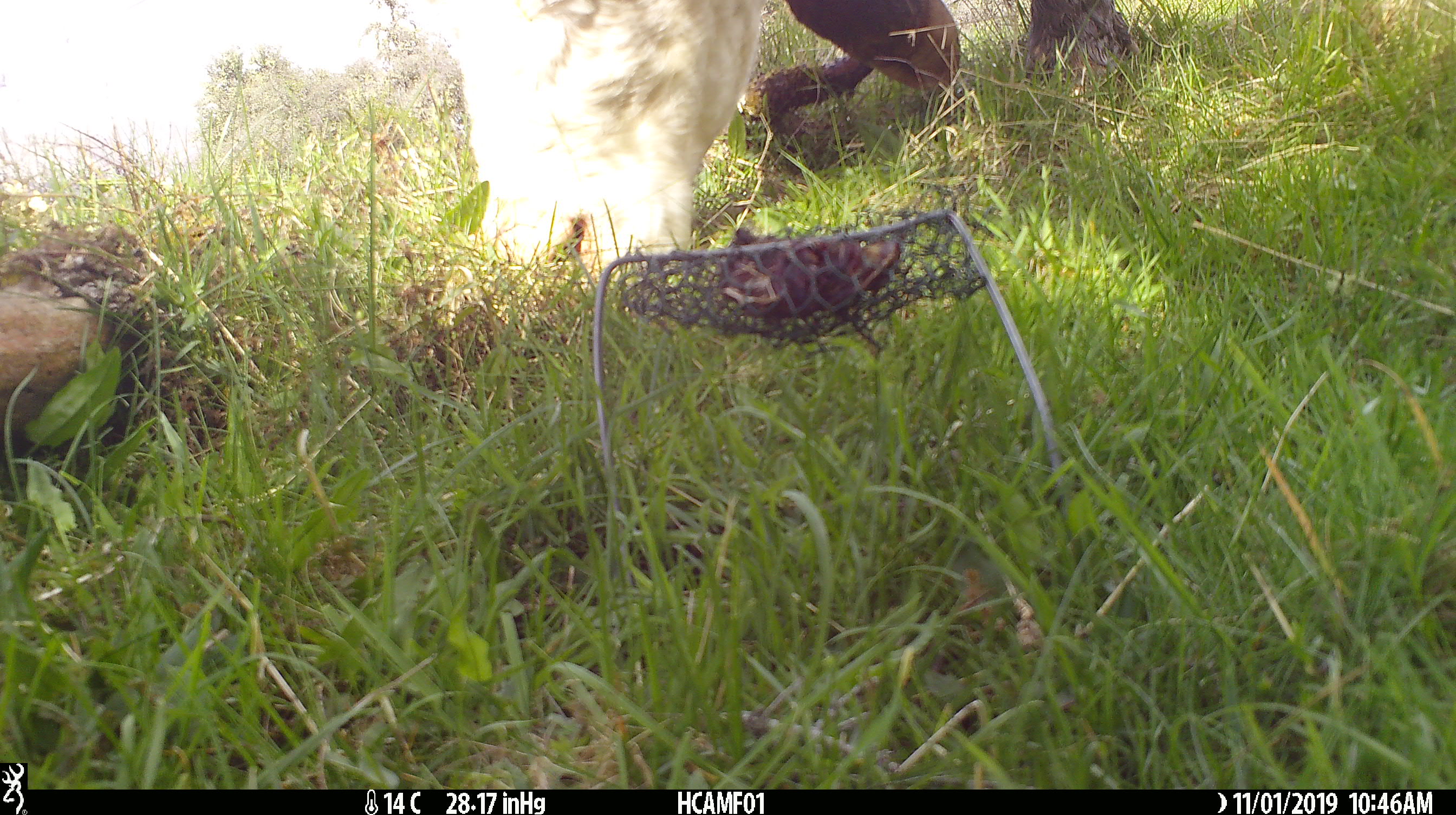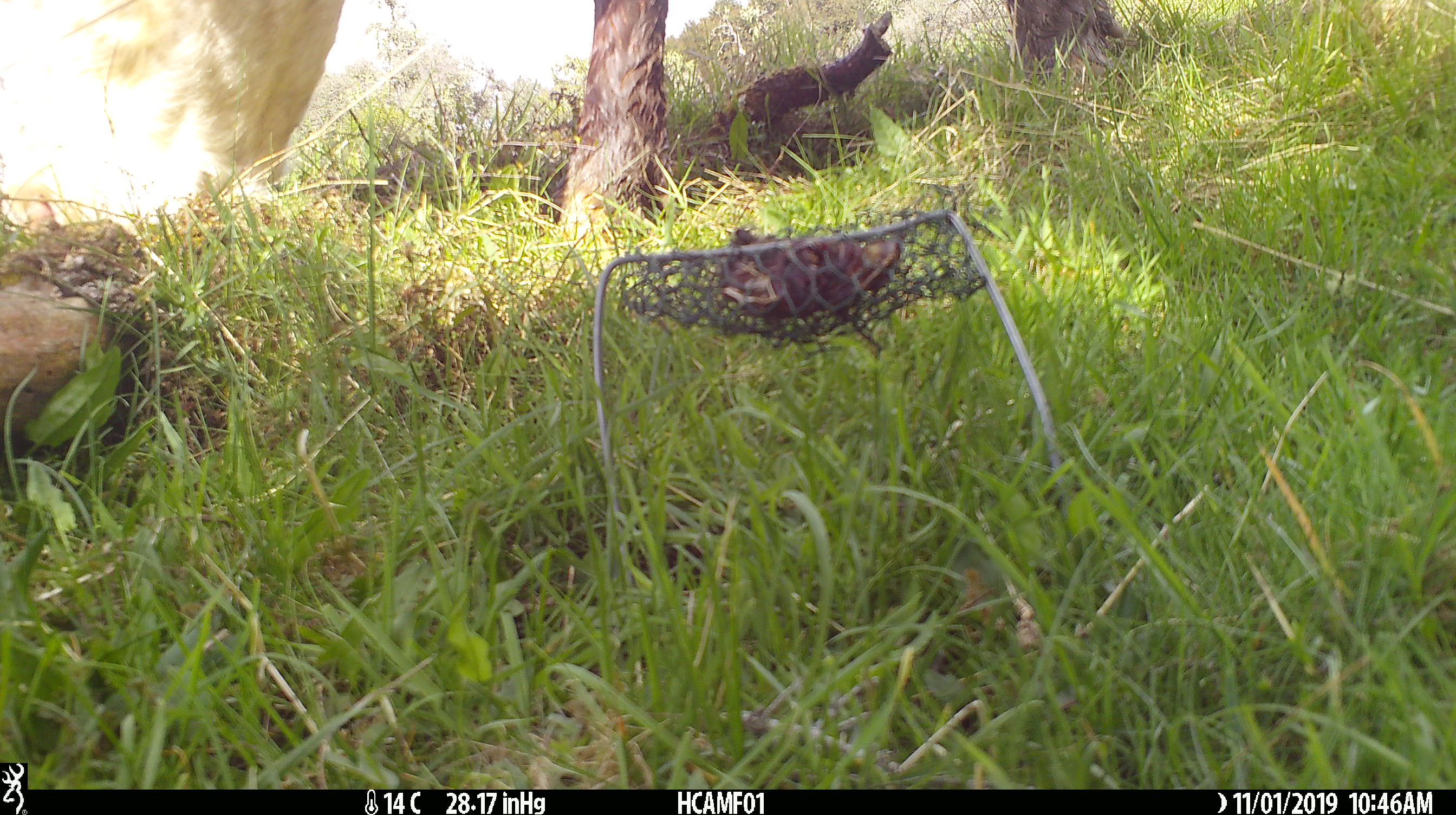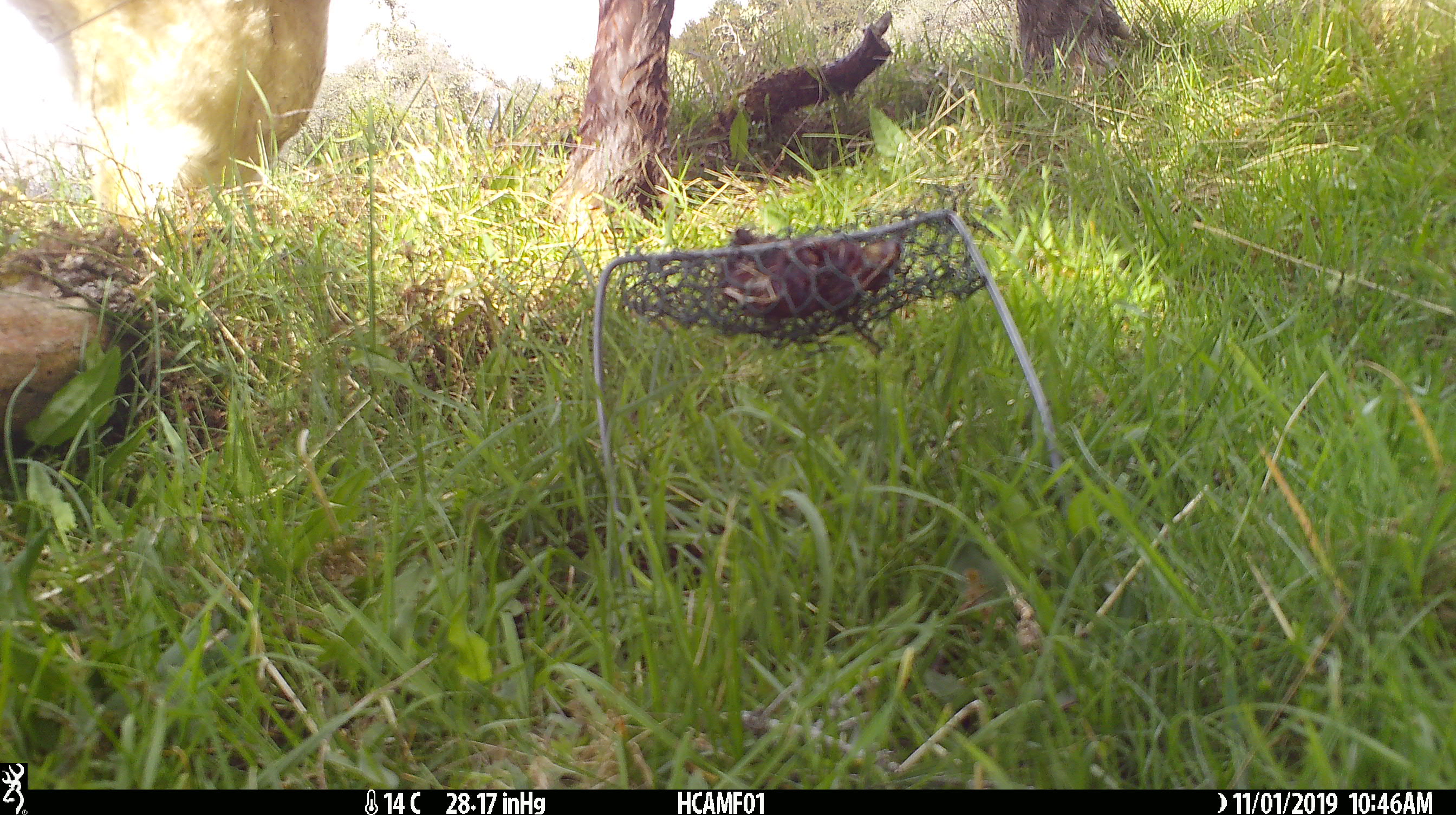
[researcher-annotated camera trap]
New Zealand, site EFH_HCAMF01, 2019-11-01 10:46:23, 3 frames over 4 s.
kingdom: Animalia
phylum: Chordata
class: Mammalia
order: Artiodactyla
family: Bovidae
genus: Bos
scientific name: Bos taurus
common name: domestic cow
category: cow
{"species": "cow (domestic cow) (Bos taurus)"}